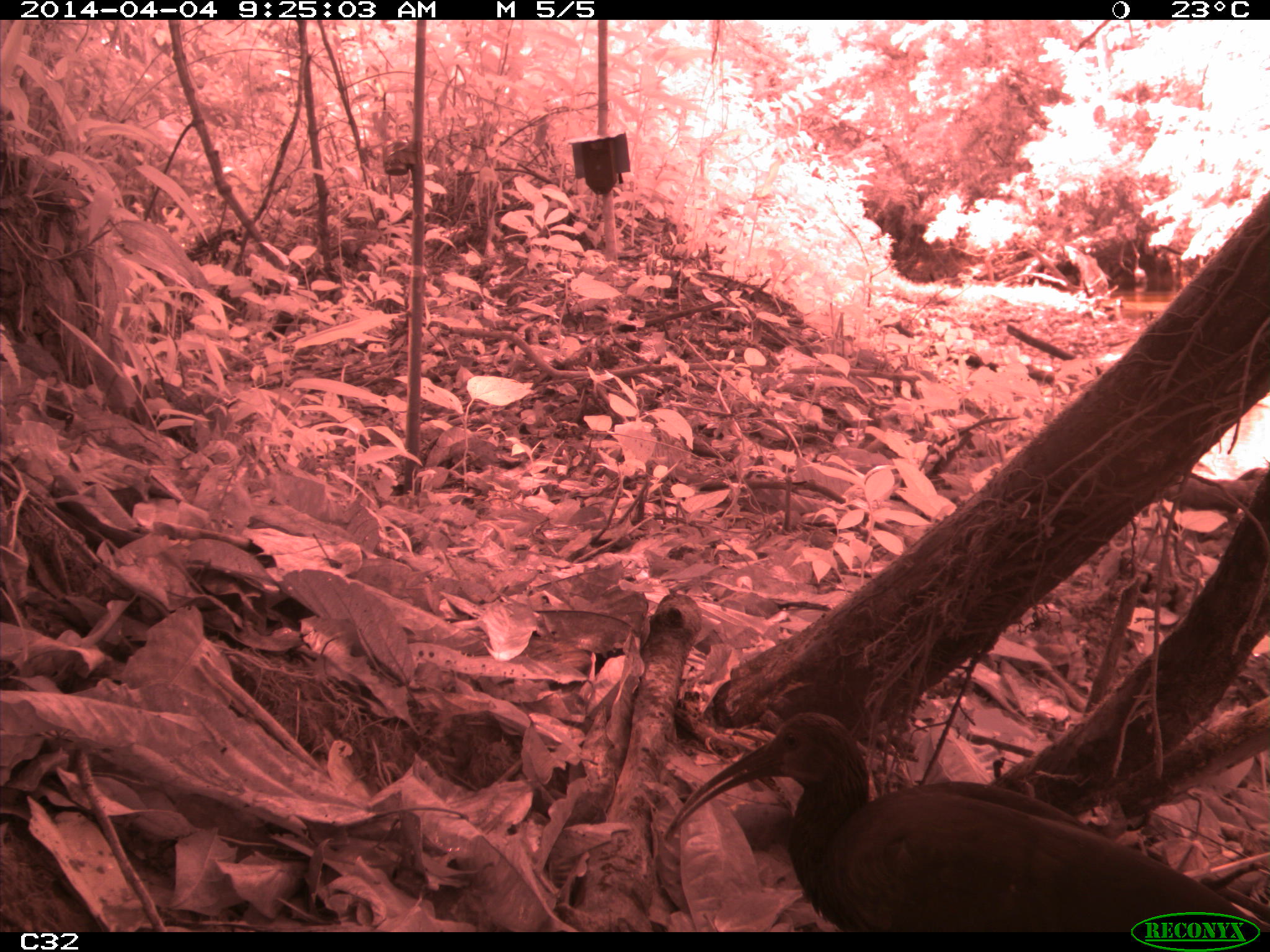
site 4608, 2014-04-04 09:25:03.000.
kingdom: Animalia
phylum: Chordata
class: Aves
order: Pelecaniformes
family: Threskiornithidae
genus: Mesembrinibis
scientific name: Mesembrinibis cayennensis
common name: green ibis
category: mesembrinis cayannensis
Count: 2.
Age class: adult.